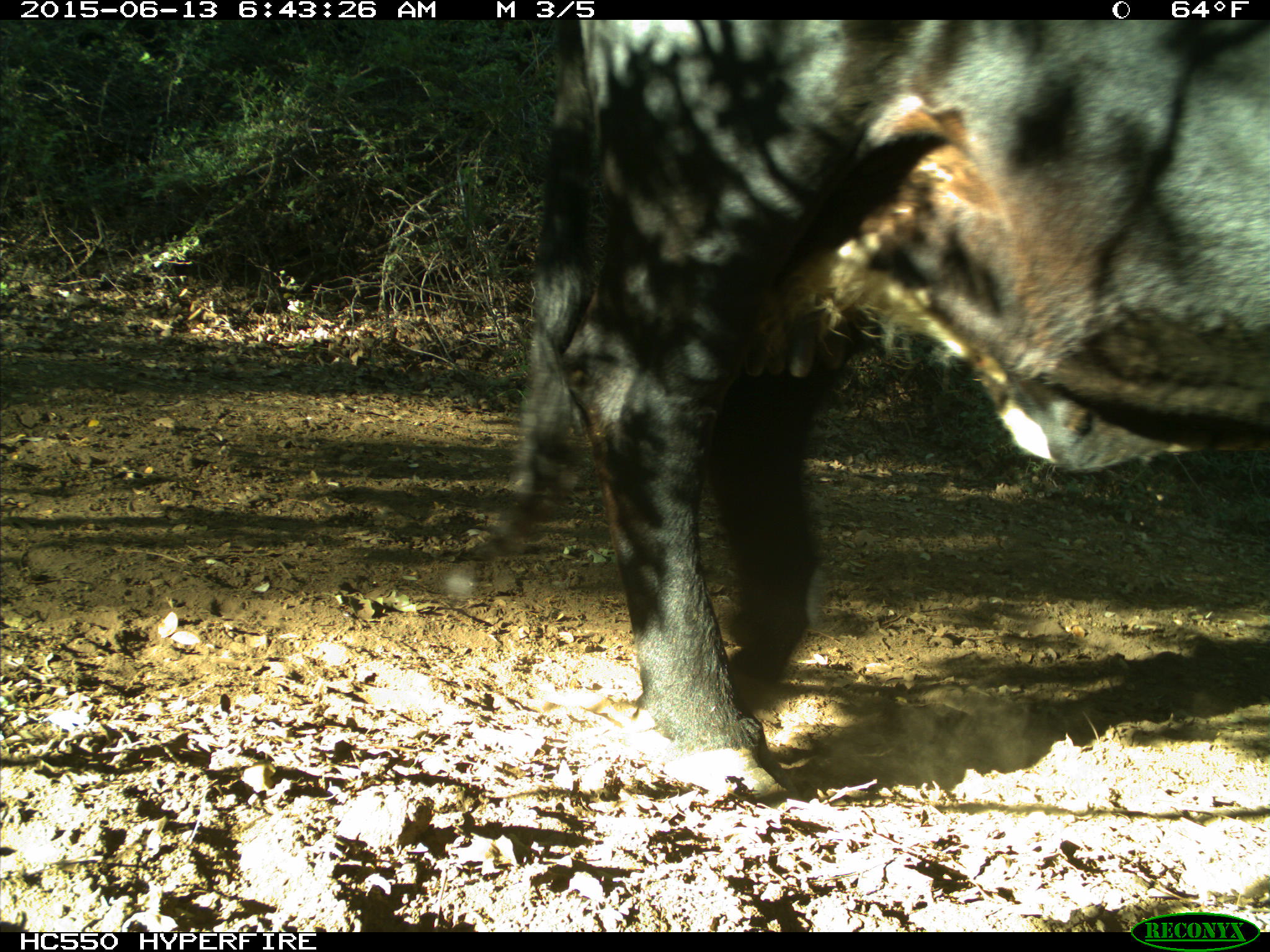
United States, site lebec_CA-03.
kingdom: Animalia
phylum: Chordata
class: Mammalia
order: Artiodactyla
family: Bovidae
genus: Bos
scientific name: Bos taurus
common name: domestic cow